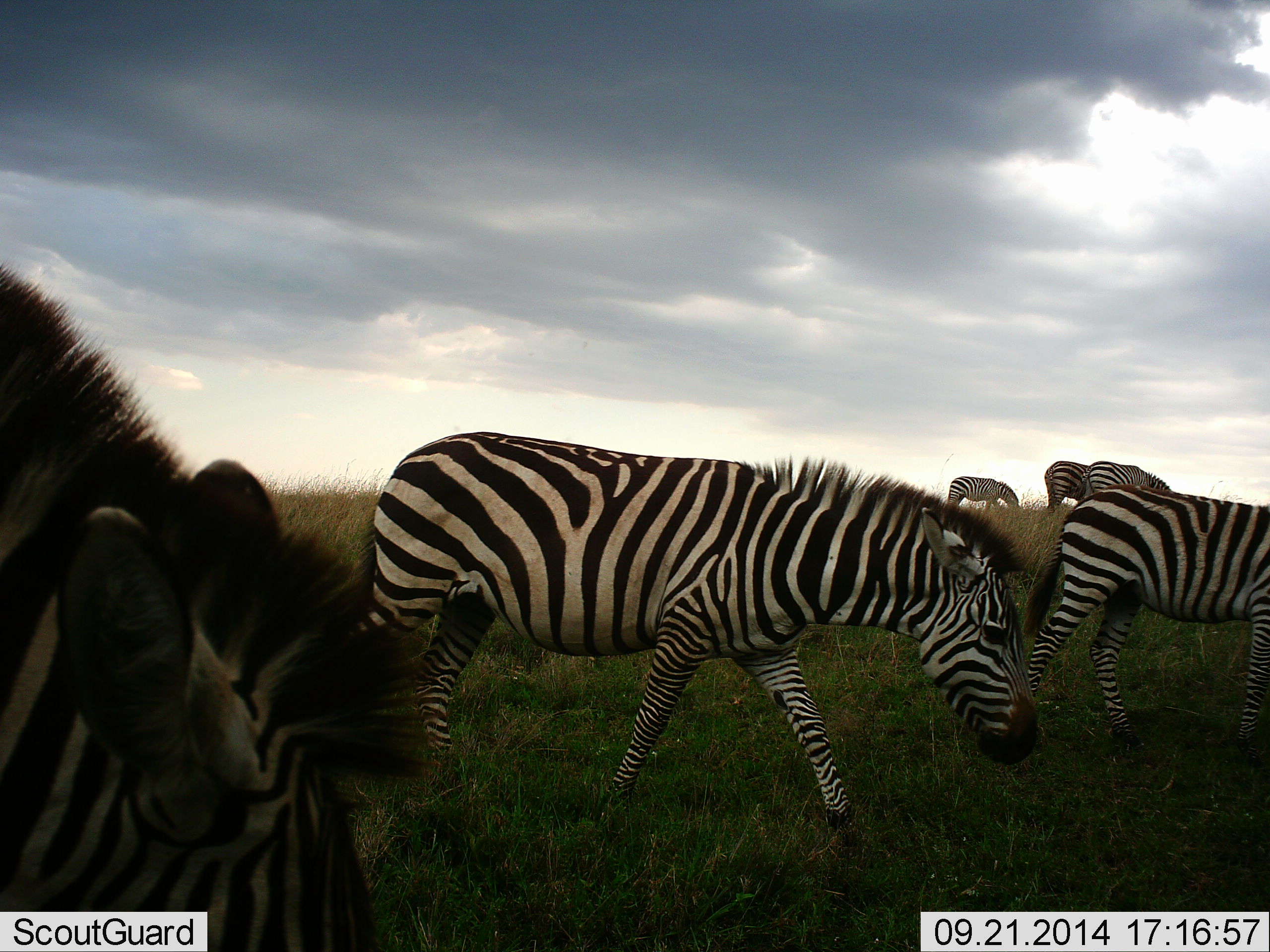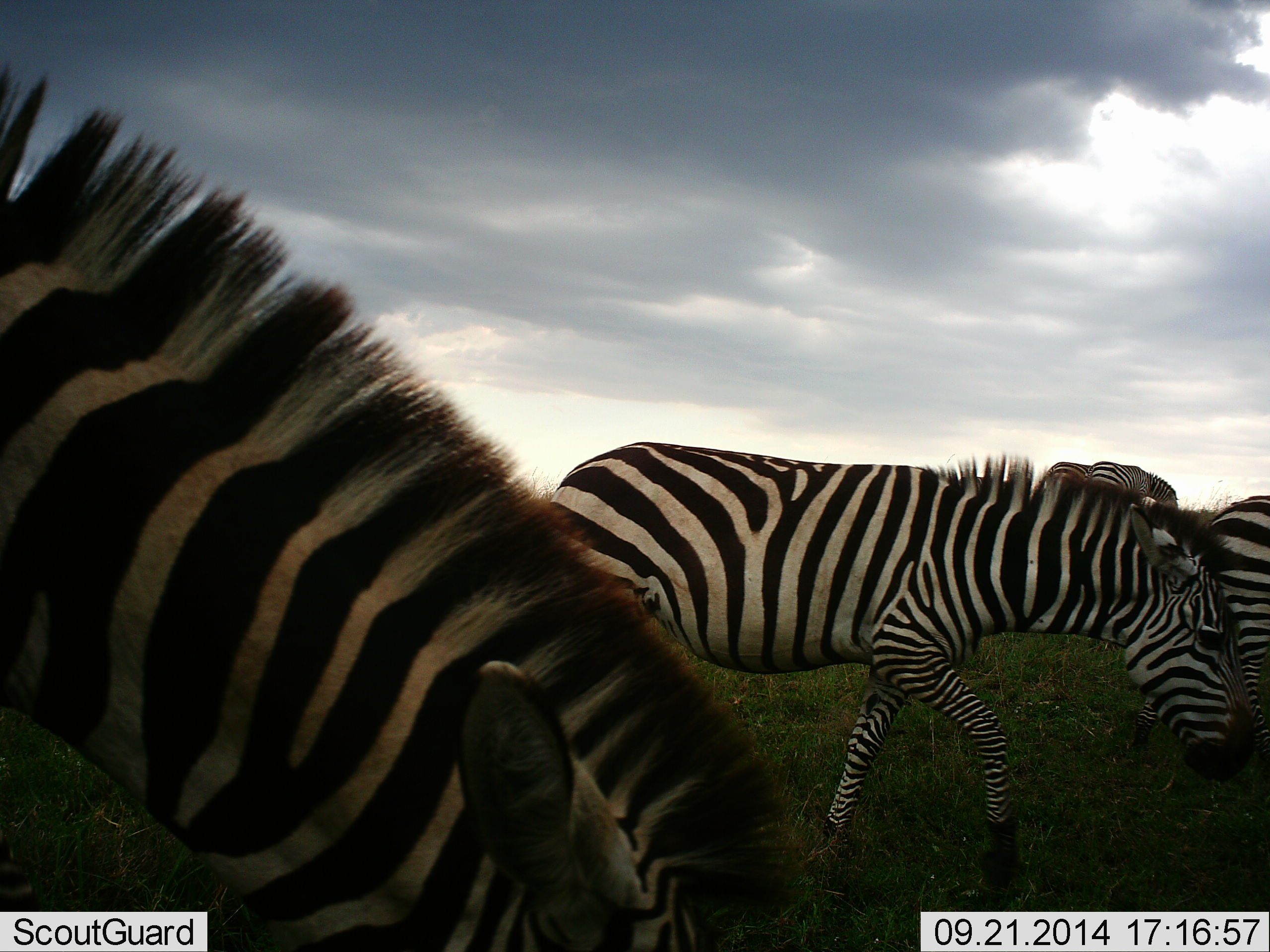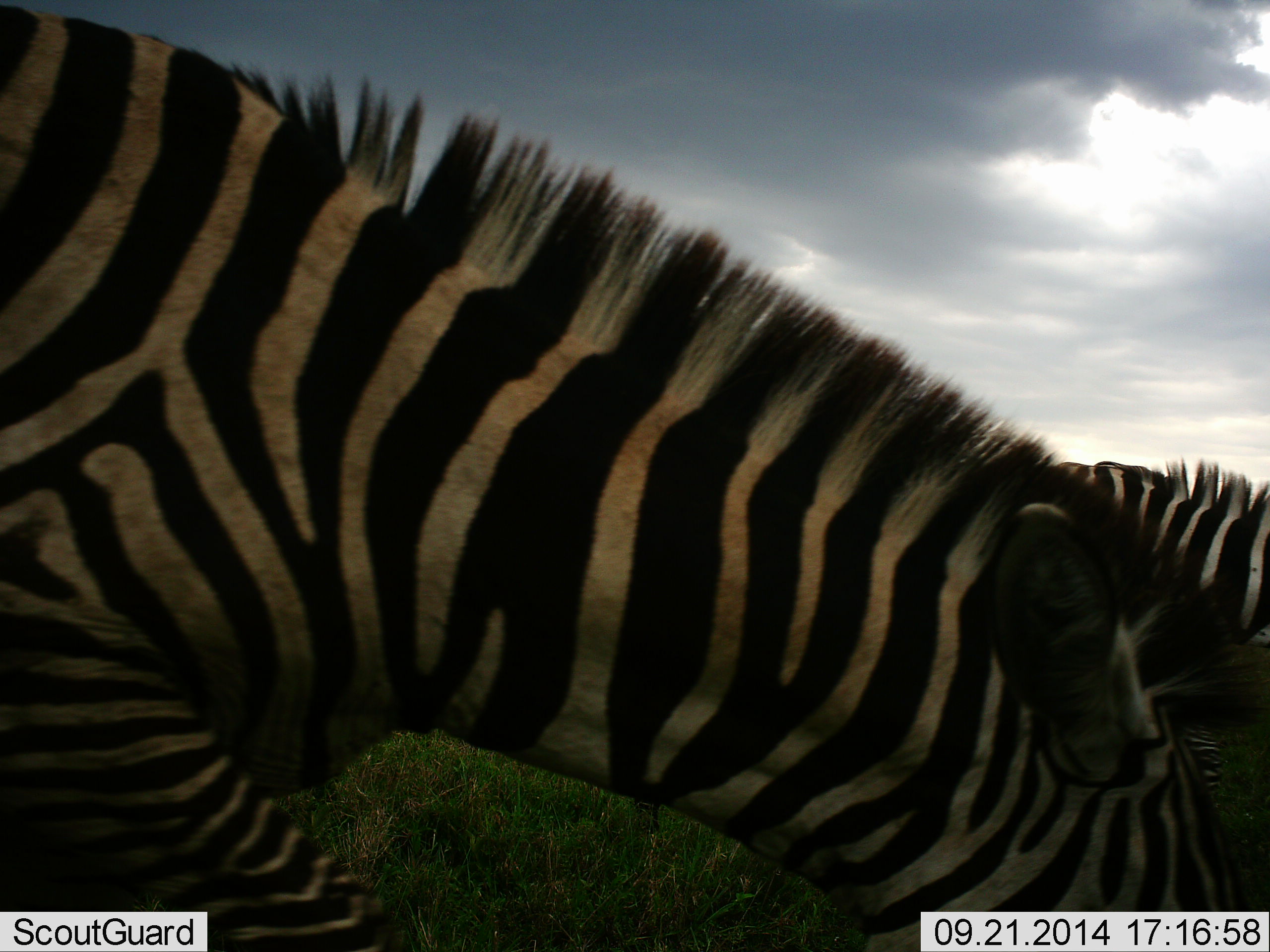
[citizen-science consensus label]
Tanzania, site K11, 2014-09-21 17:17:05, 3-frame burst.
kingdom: Animalia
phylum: Chordata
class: Mammalia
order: Perissodactyla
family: Equidae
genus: Equus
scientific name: Equus quagga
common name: plains zebra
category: zebra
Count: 6.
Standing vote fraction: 10%.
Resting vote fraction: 0%.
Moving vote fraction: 100%.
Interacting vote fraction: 0%.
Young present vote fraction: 10%.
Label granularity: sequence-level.